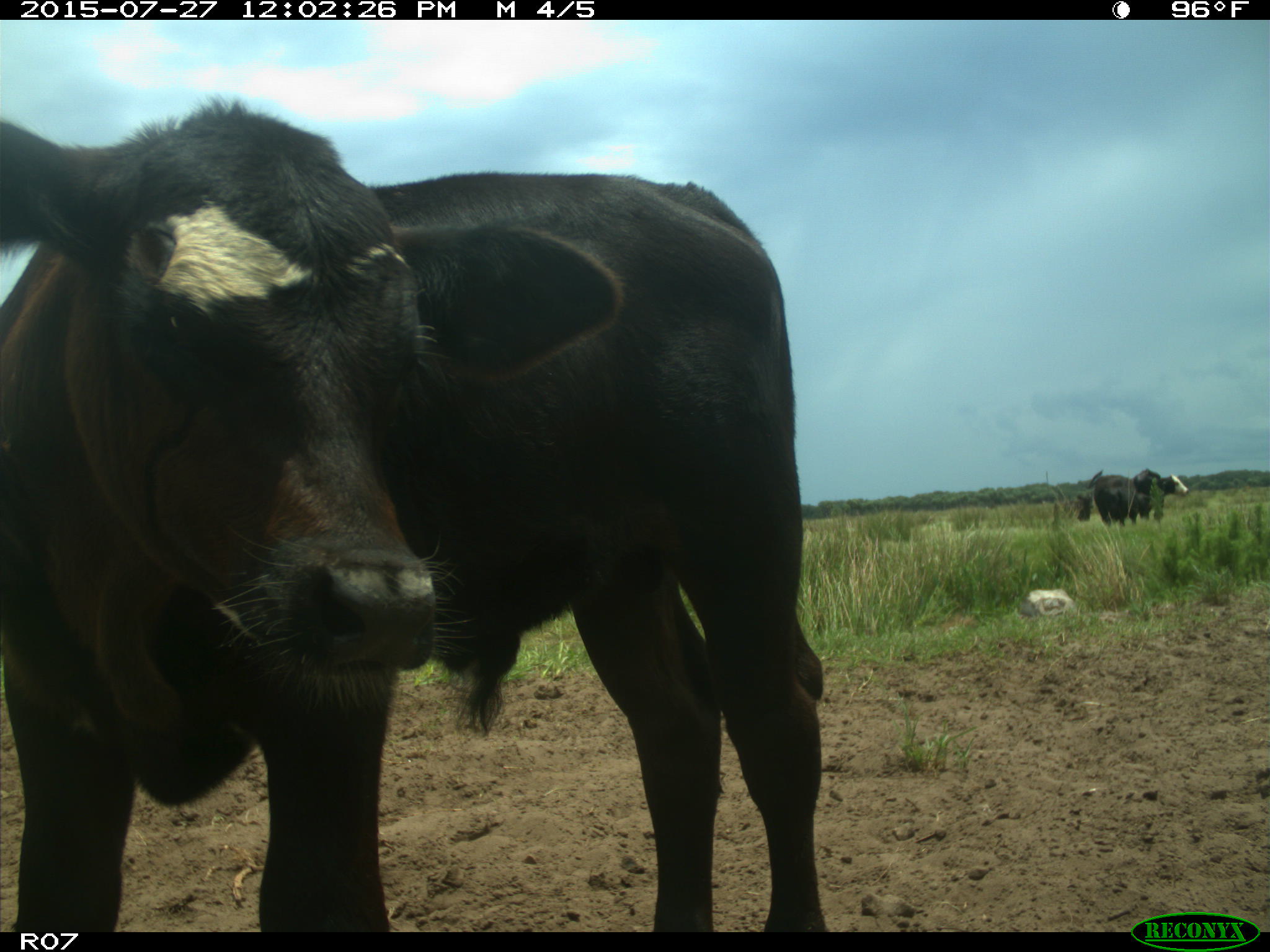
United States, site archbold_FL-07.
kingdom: Animalia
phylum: Chordata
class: Mammalia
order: Artiodactyla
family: Bovidae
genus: Bos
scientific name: Bos taurus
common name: domestic cow